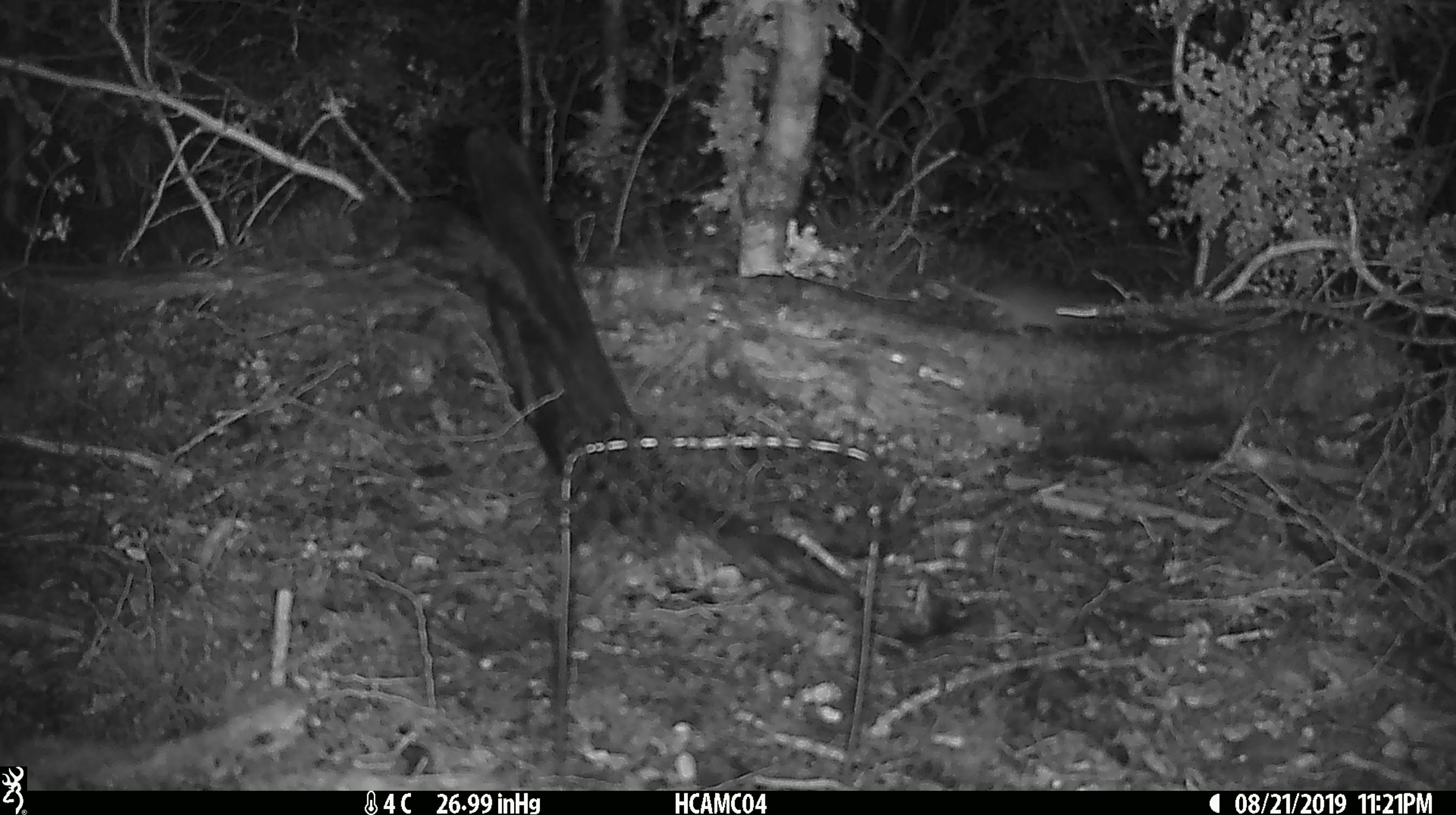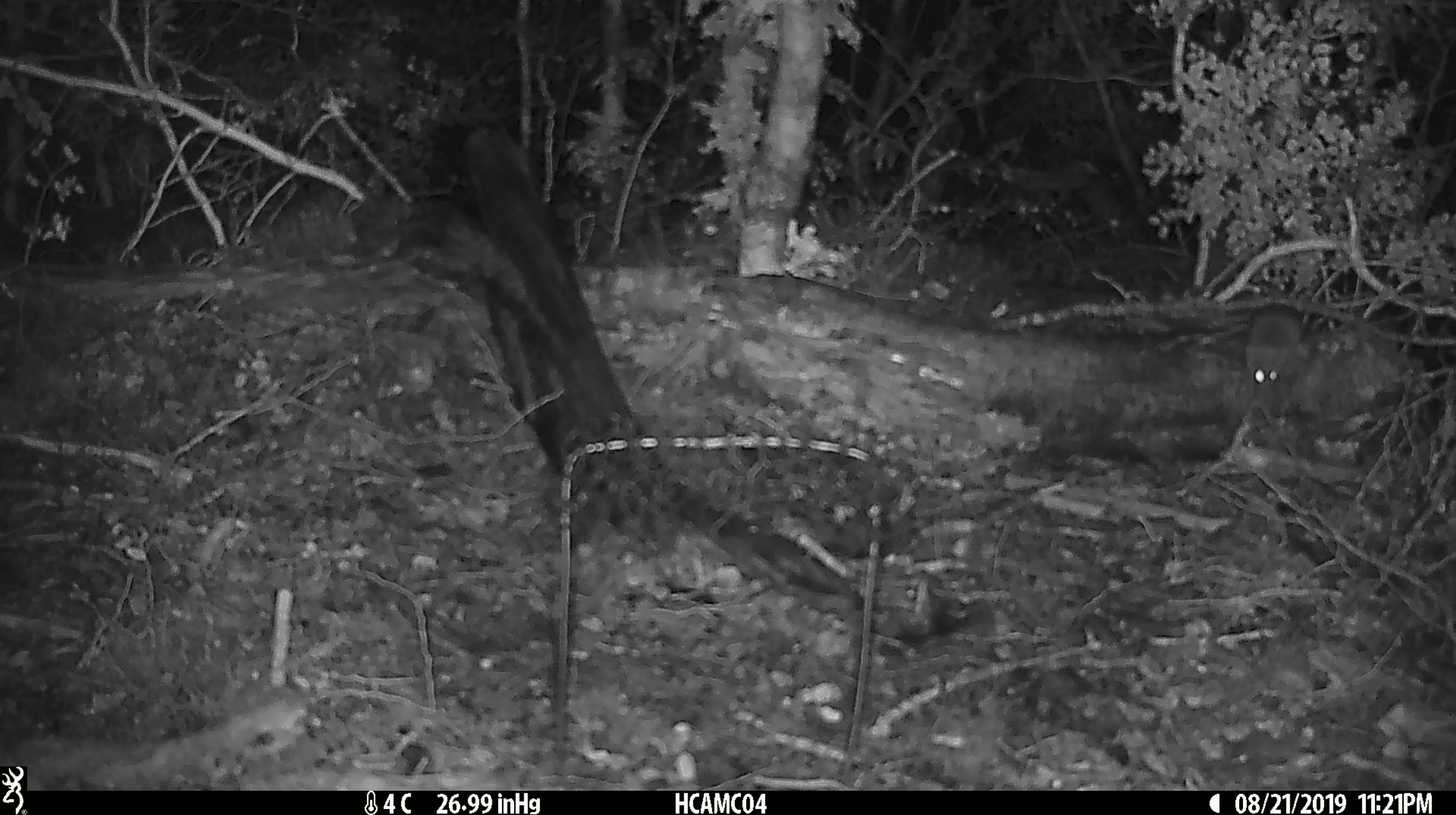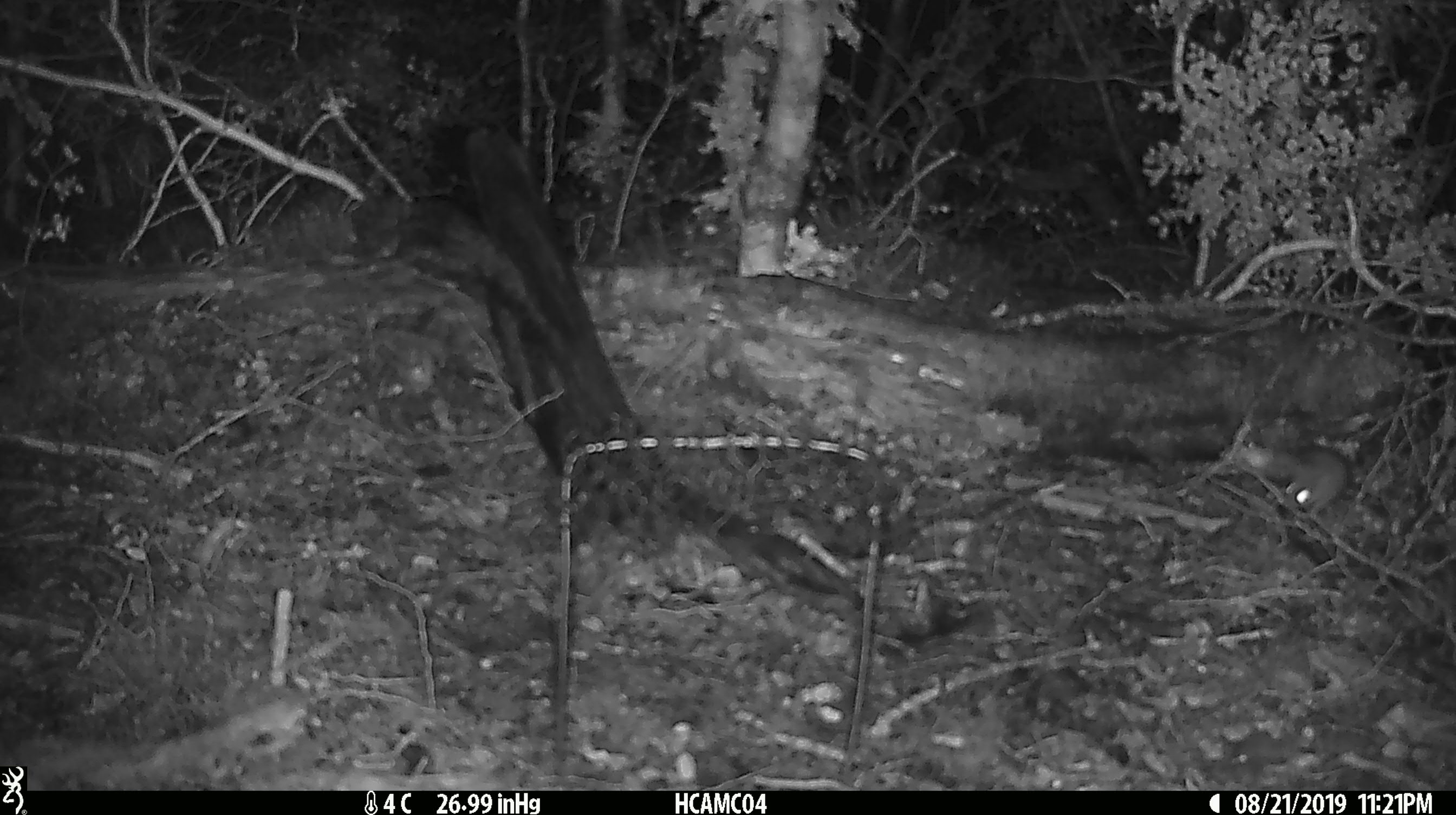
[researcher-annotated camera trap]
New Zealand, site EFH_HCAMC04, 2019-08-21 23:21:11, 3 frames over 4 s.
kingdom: Animalia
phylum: Chordata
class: Mammalia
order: Rodentia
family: Muridae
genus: Mus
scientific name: Mus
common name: mouse